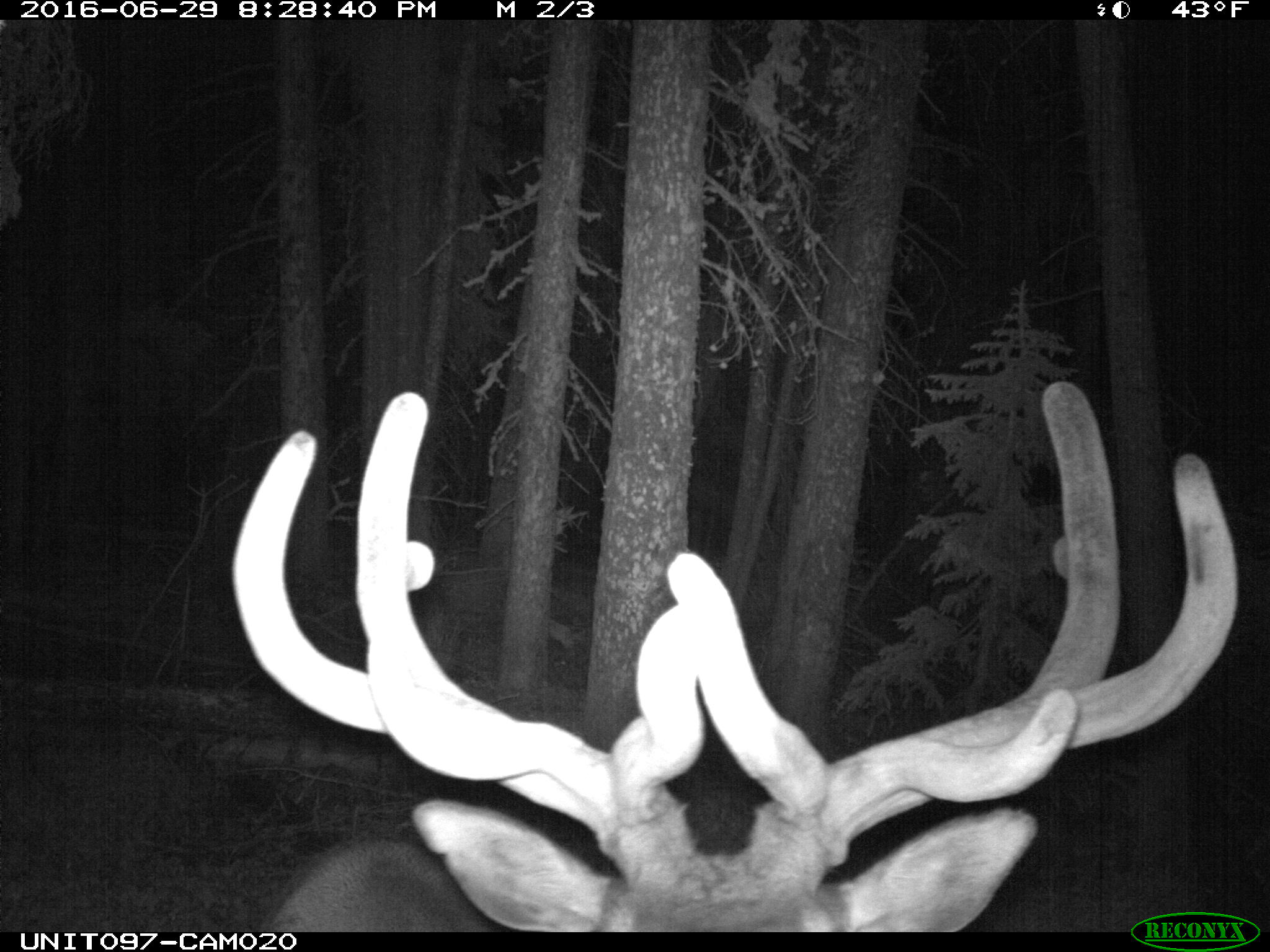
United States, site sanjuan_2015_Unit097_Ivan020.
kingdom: Animalia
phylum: Chordata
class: Mammalia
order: Artiodactyla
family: Cervidae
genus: Cervus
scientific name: Cervus elaphus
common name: red deer